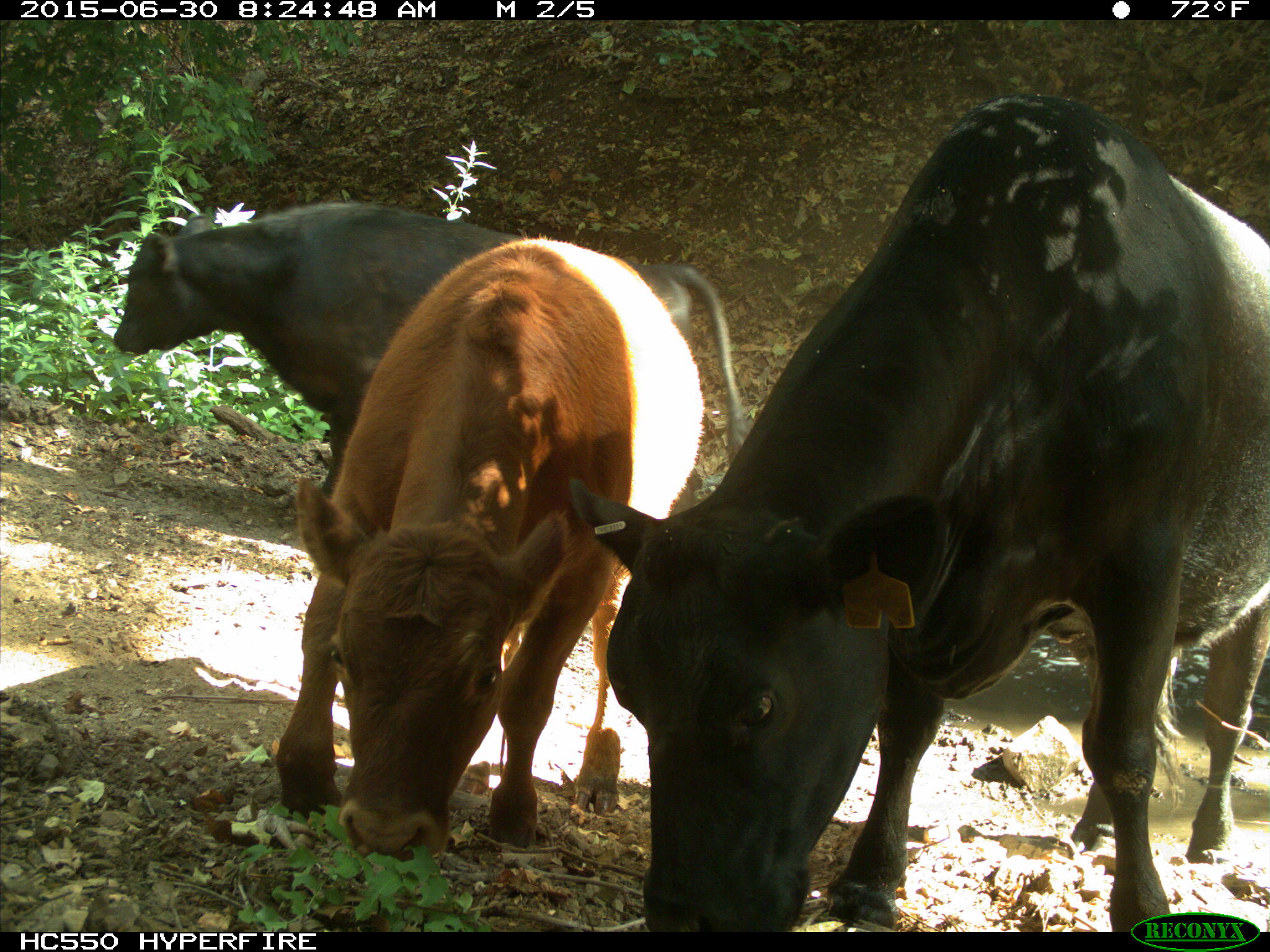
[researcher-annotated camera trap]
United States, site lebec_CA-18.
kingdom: Animalia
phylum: Chordata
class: Mammalia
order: Artiodactyla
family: Bovidae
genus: Bos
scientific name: Bos taurus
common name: domestic cow